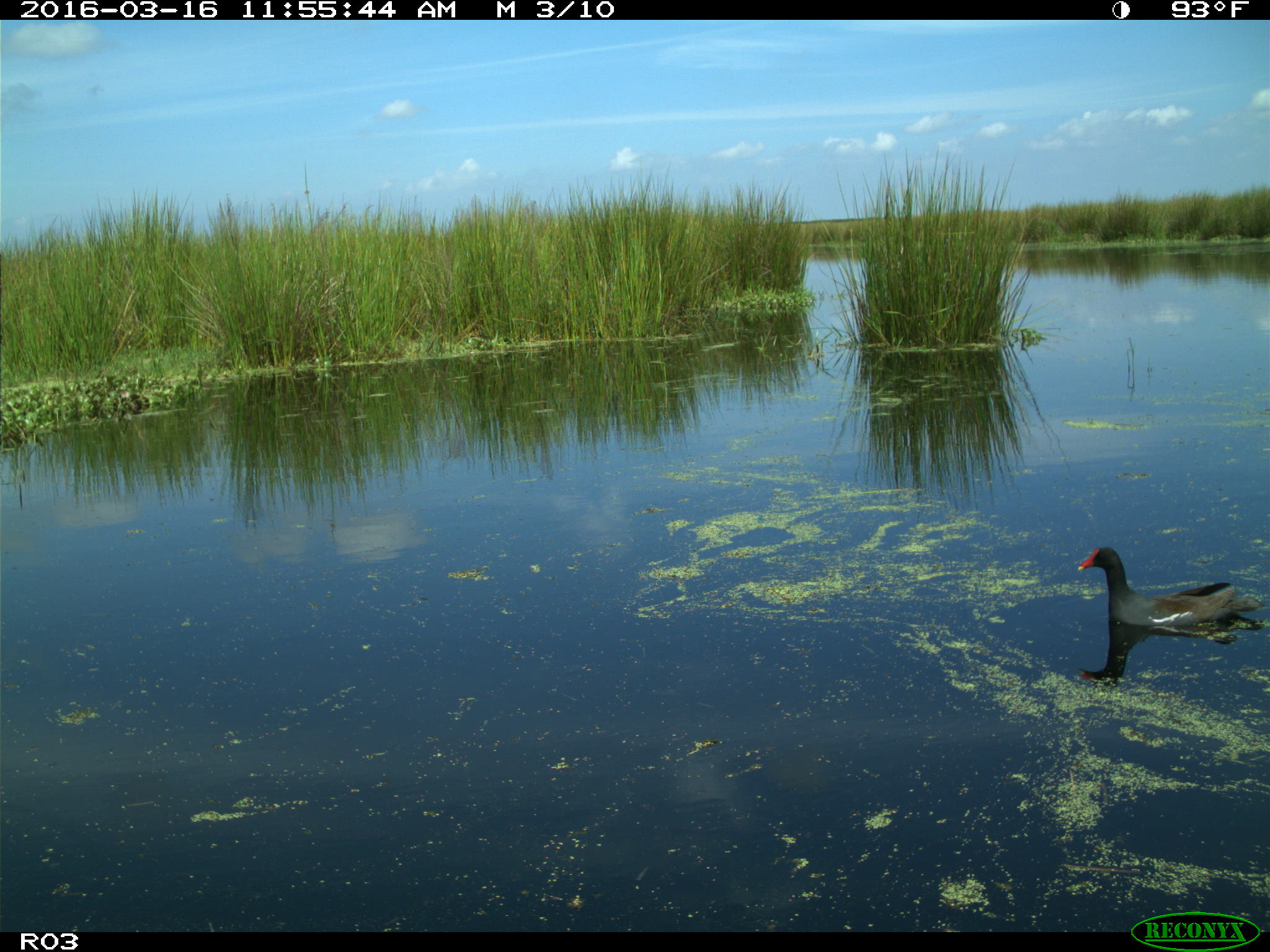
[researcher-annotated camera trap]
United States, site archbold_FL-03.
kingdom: Animalia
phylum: Chordata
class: Aves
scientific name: Aves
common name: birds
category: unidentified bird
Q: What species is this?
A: Unidentified bird (birds) (Aves).